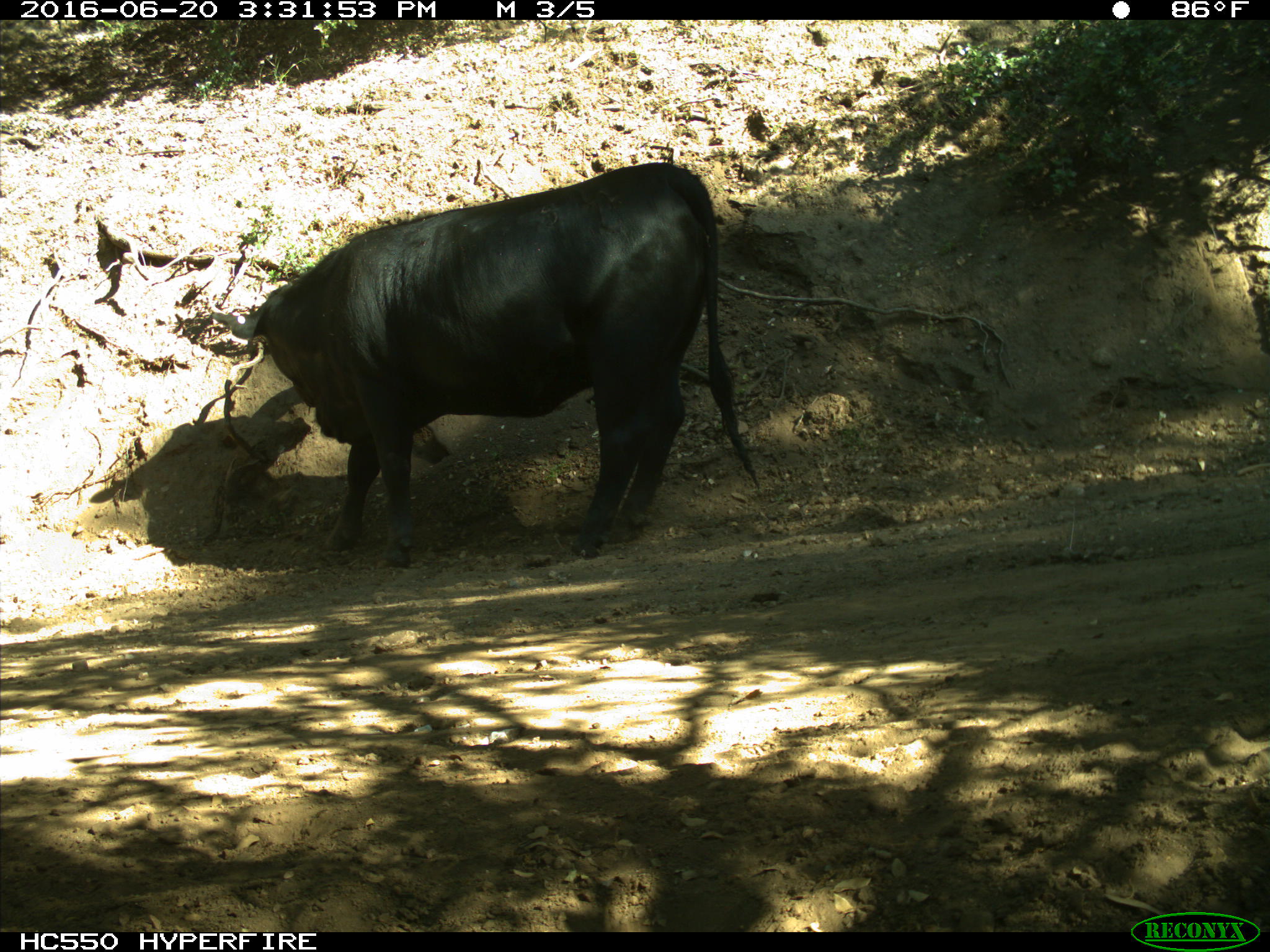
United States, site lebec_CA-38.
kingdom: Animalia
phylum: Chordata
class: Mammalia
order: Artiodactyla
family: Bovidae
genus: Bos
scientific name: Bos taurus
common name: domestic cow